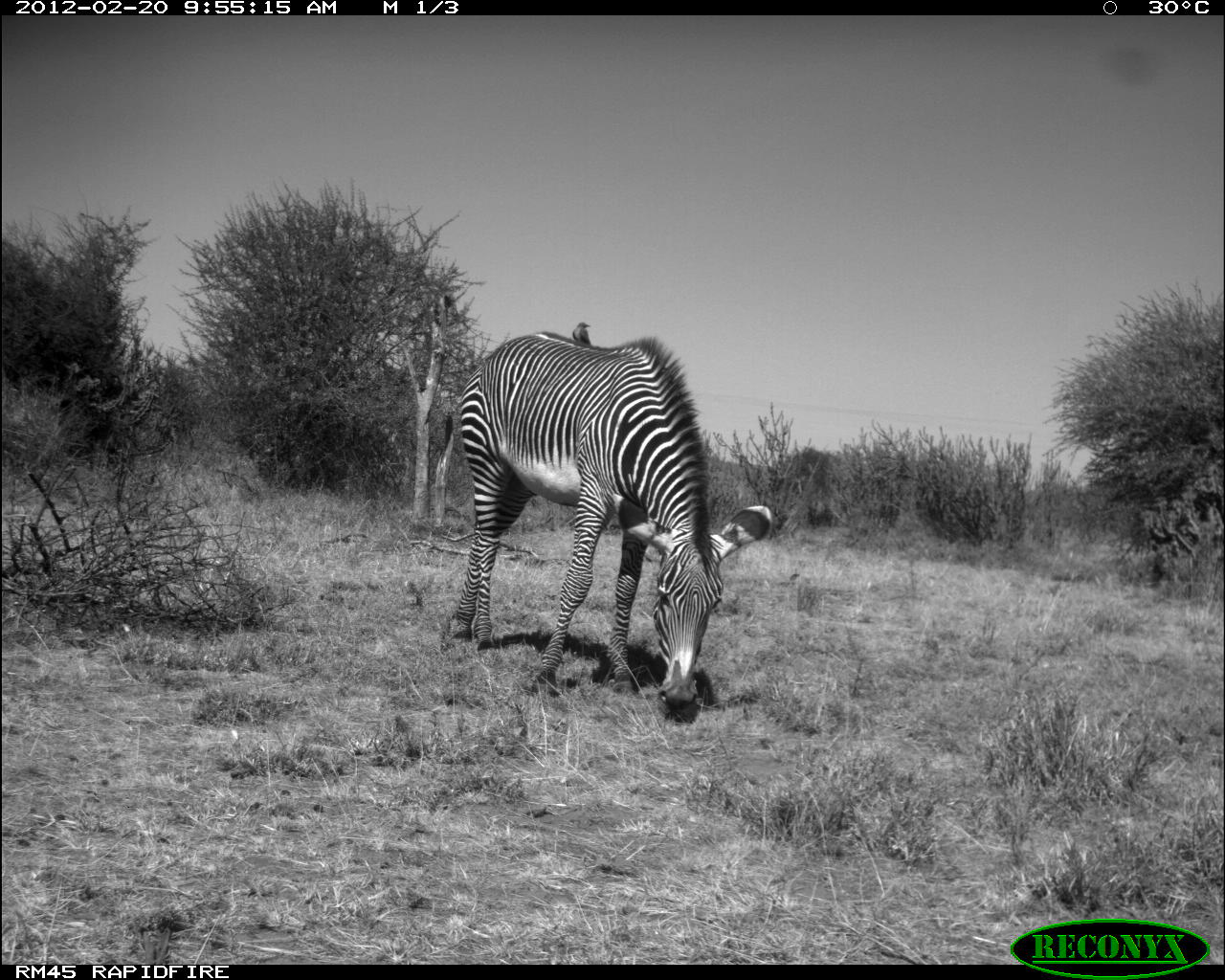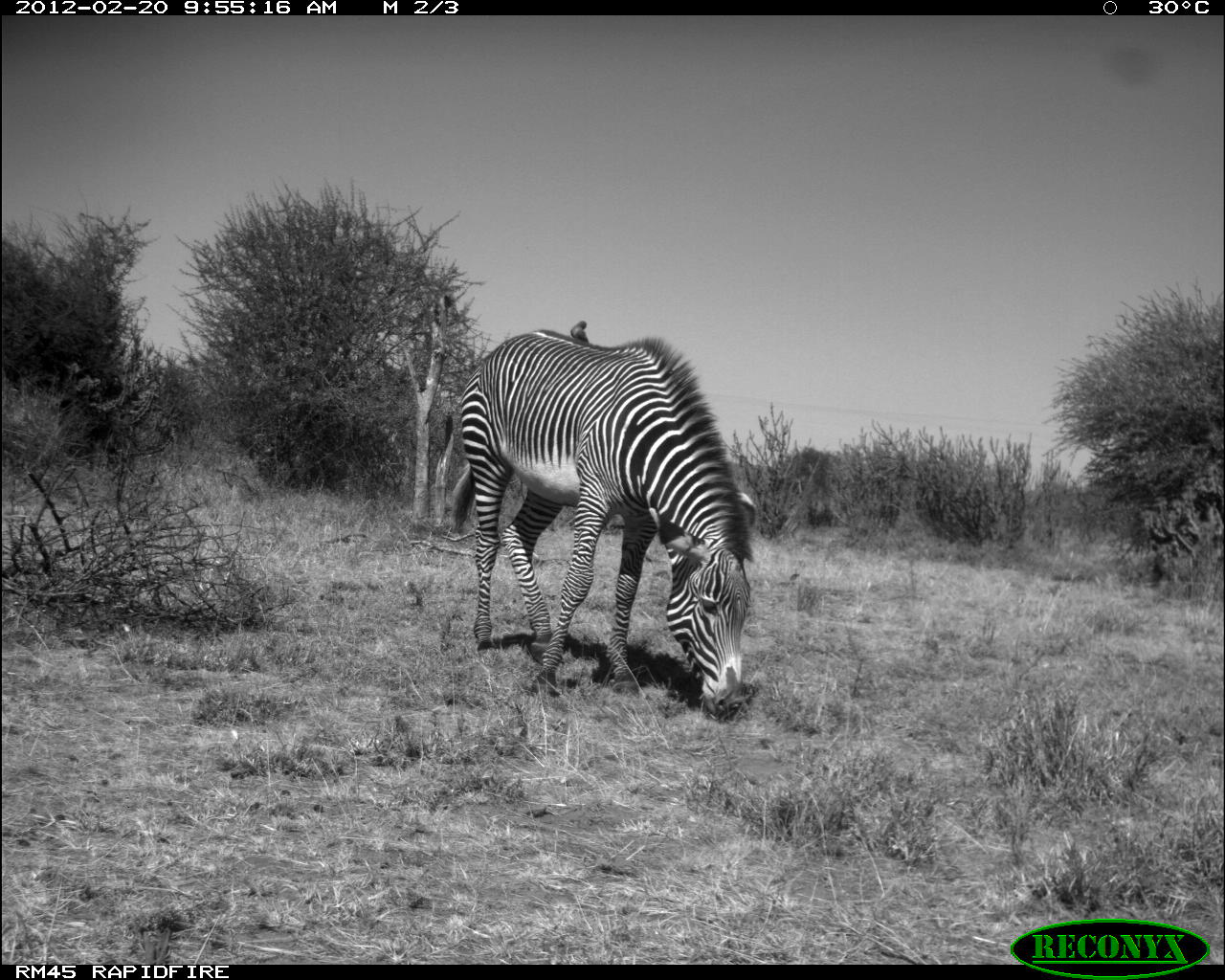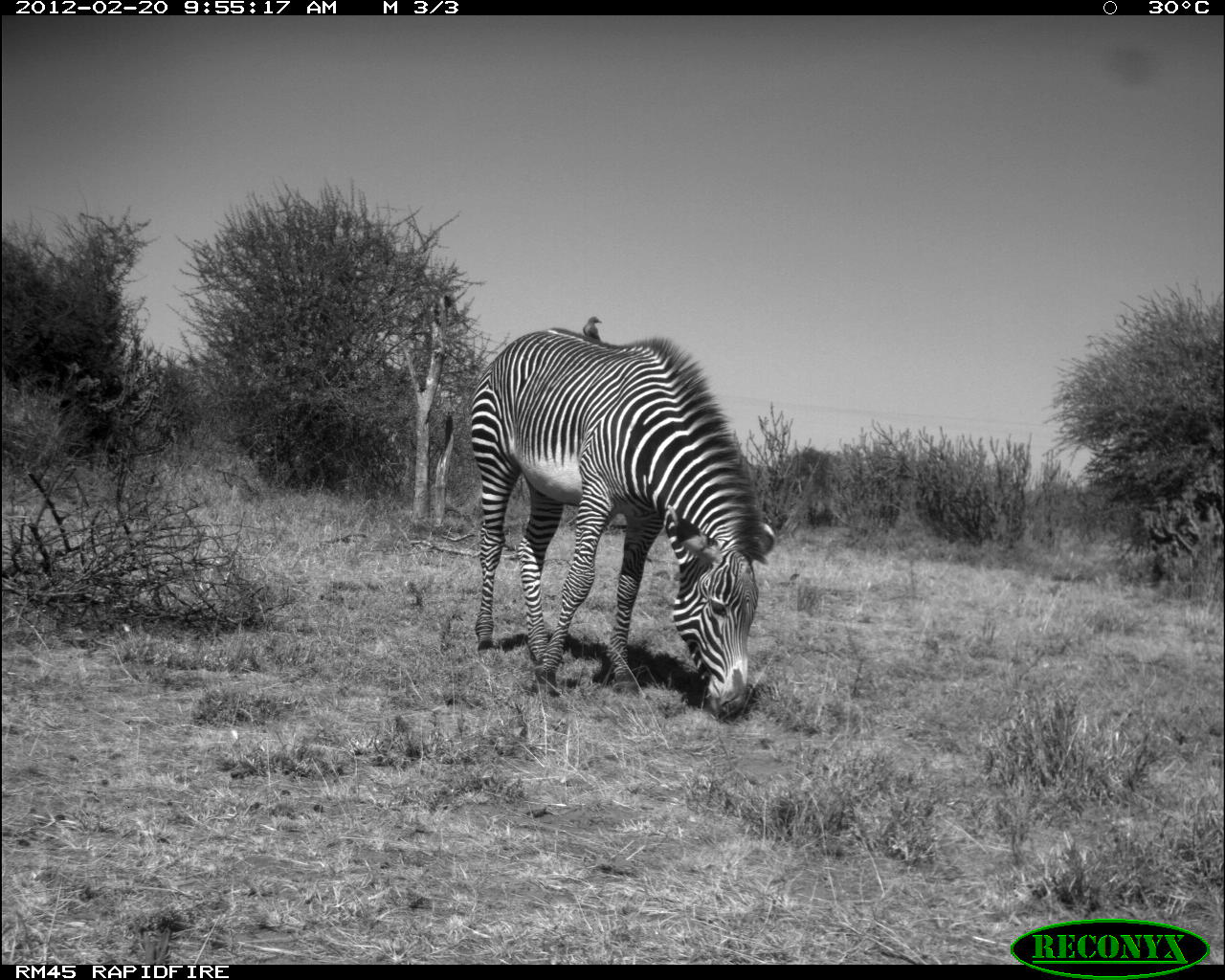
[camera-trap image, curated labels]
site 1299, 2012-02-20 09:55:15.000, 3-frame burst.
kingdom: Animalia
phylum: Chordata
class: Mammalia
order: Perissodactyla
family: Equidae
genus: Equus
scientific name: Equus grevyi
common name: grévy's zebra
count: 1